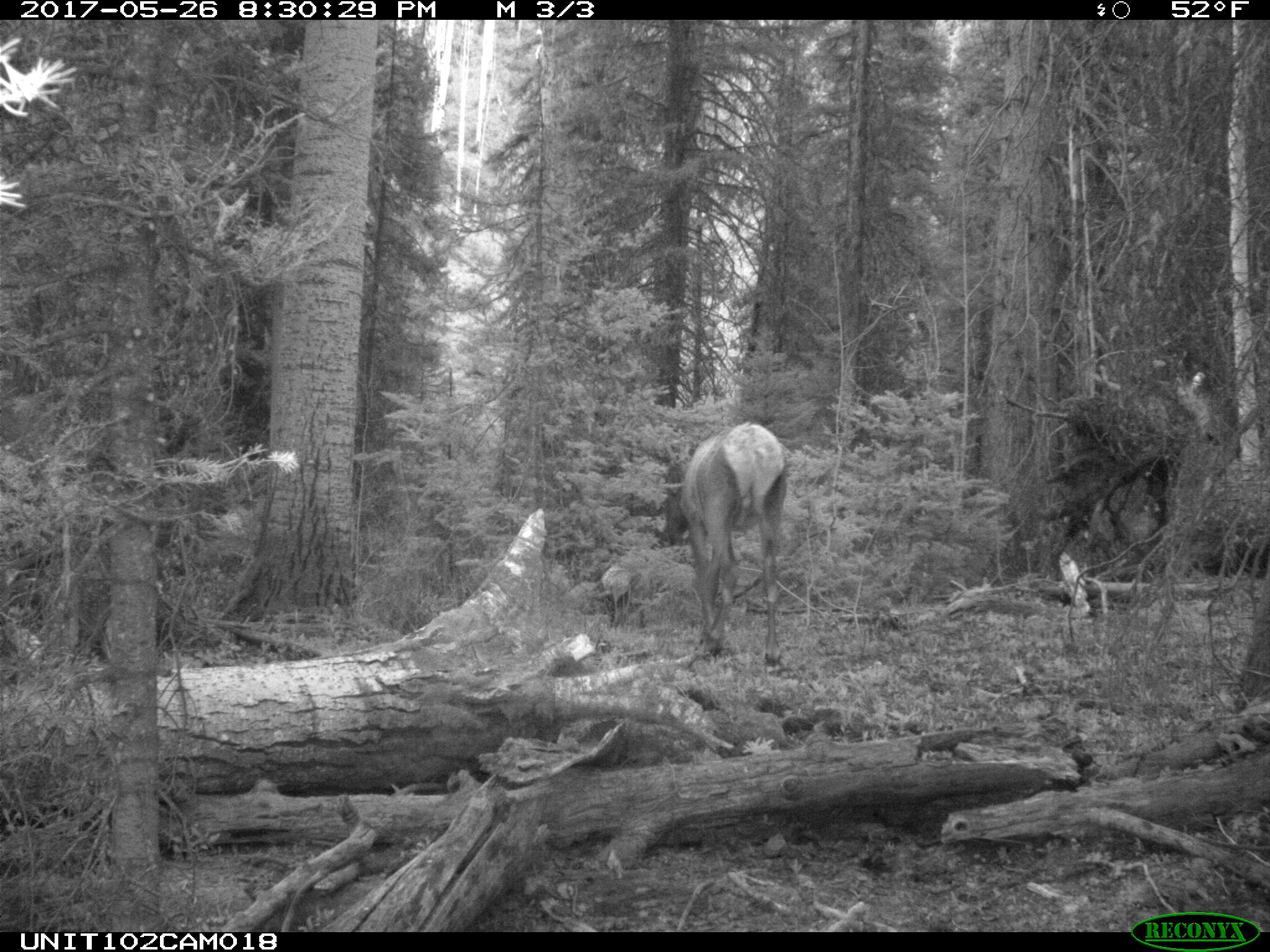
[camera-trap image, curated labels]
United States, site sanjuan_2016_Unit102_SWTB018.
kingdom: Animalia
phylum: Chordata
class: Mammalia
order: Artiodactyla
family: Cervidae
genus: Cervus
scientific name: Cervus elaphus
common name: red deer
Cervus elaphus (red deer).